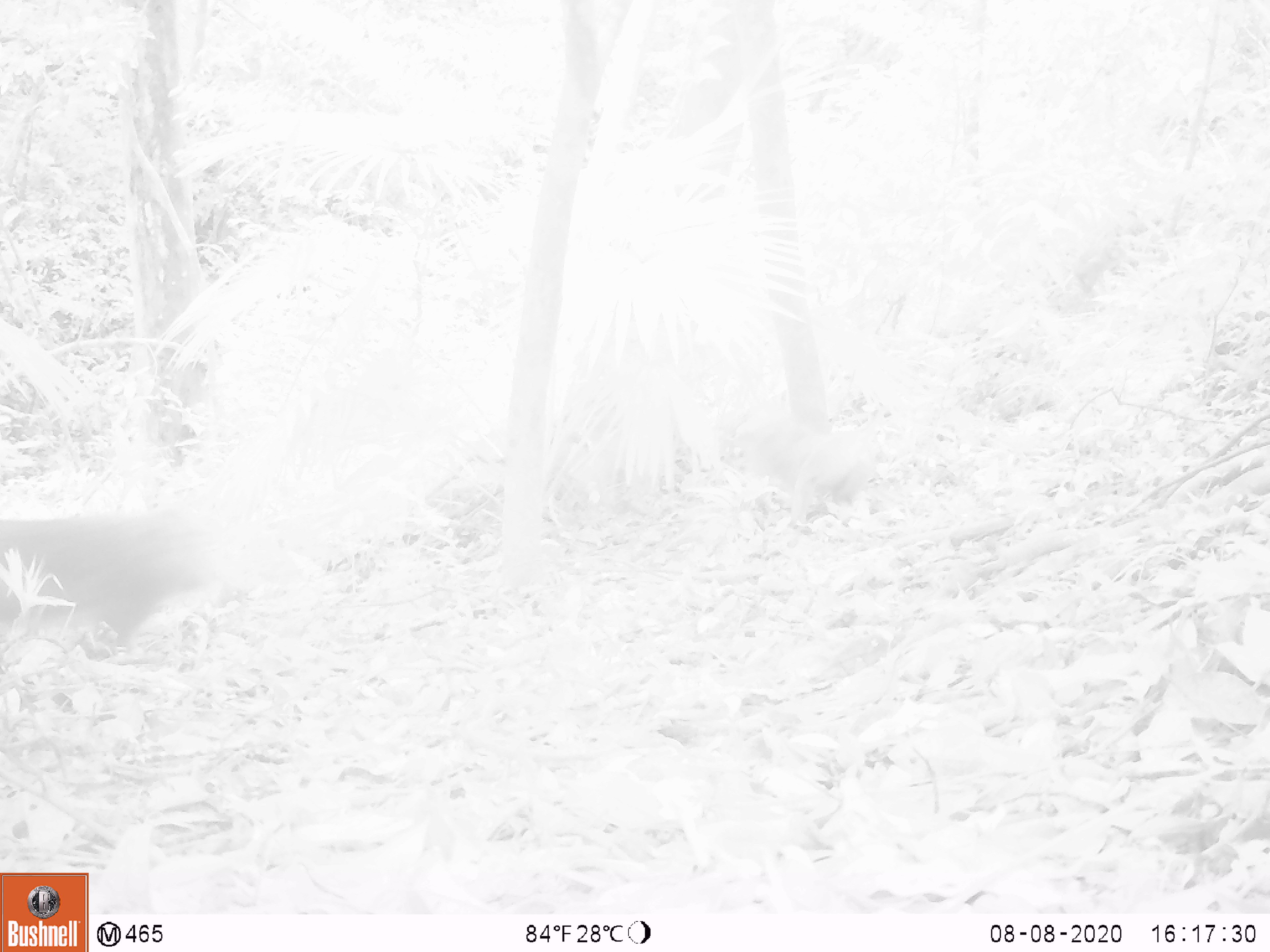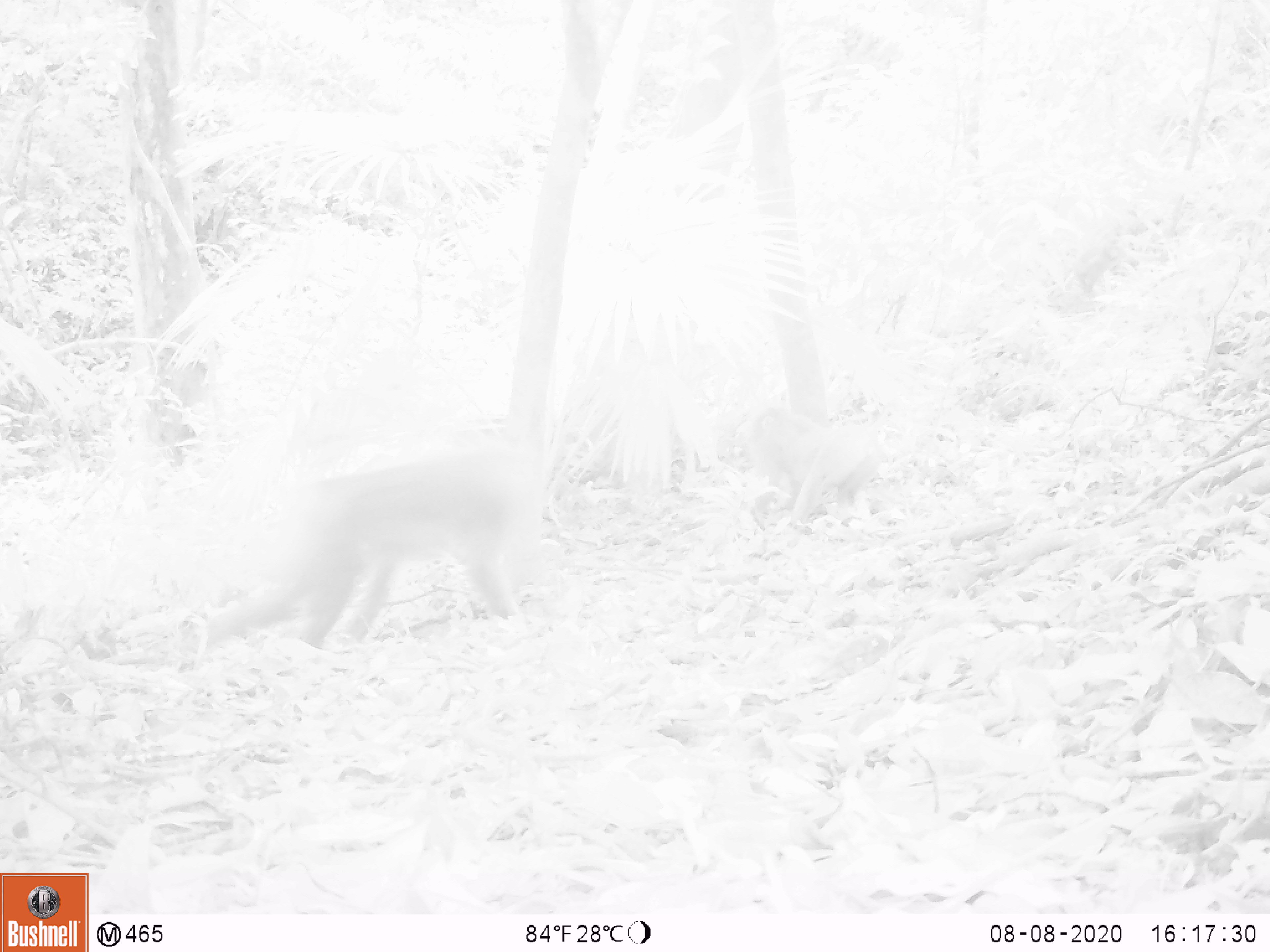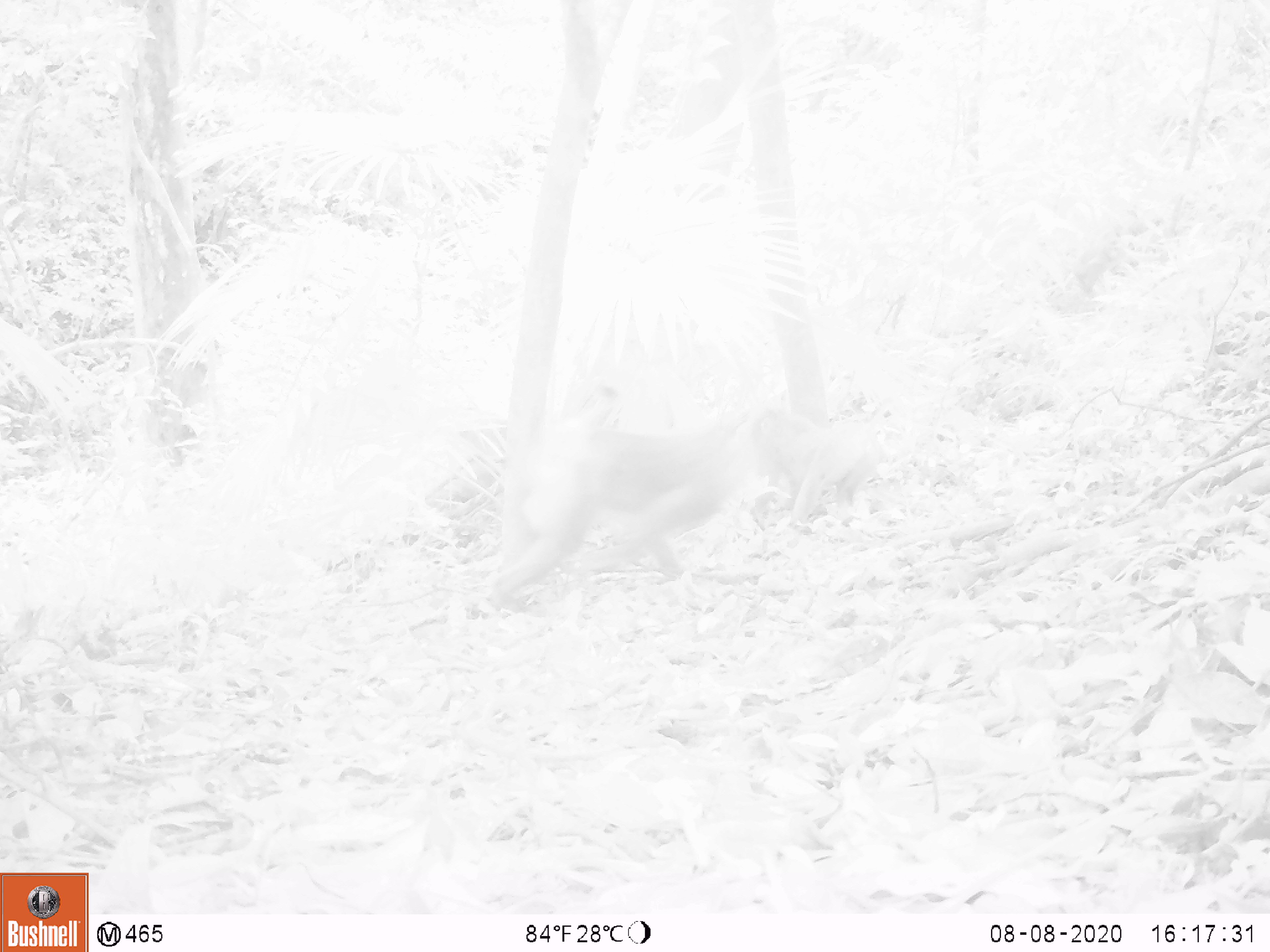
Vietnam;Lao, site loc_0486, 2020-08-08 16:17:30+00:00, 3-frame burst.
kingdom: Animalia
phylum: Chordata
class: Mammalia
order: Primates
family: Cercopithecidae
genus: Macaca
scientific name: Macaca nemestrina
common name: pig-tailed macaque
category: pig tailed macaque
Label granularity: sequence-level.